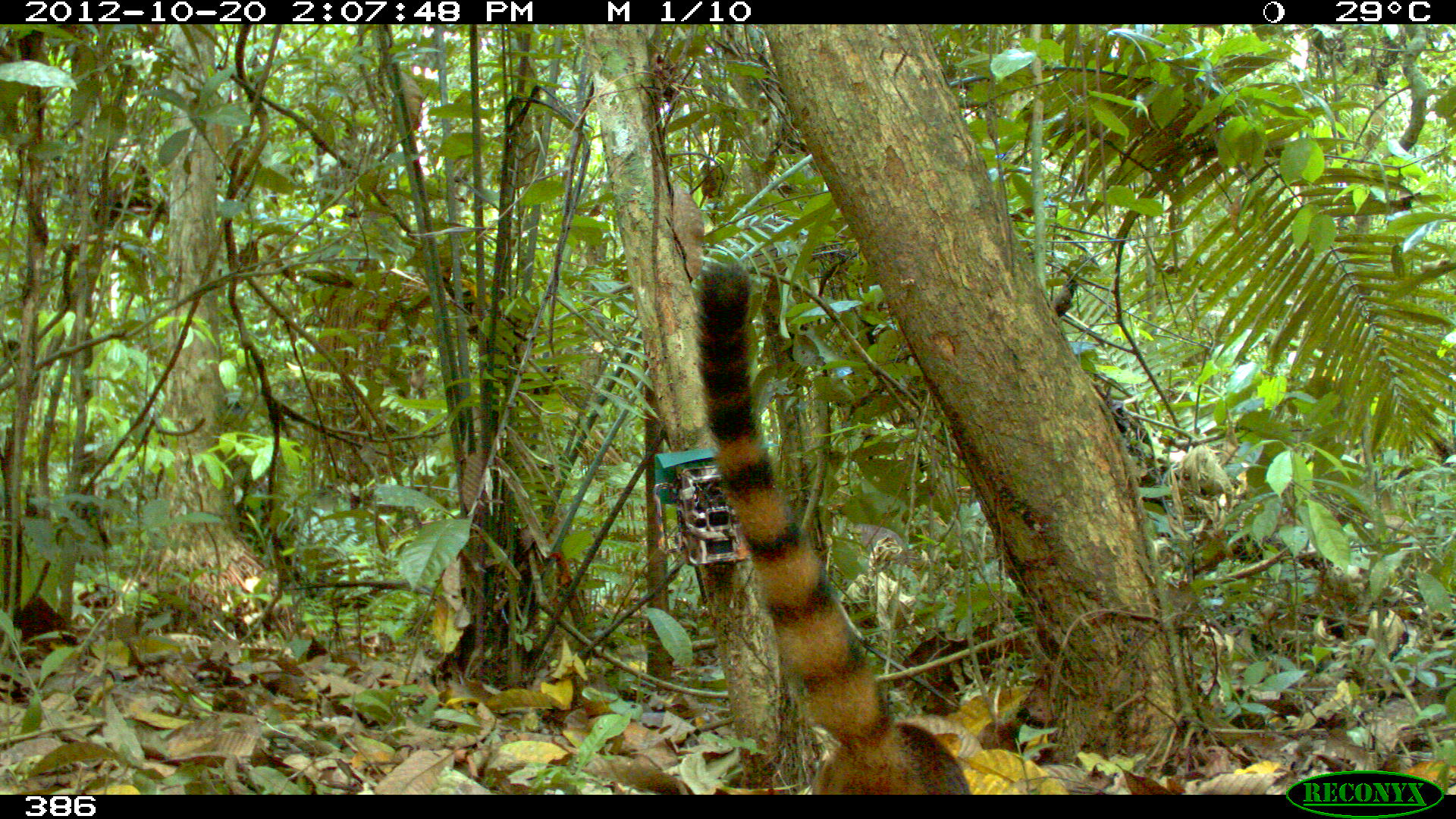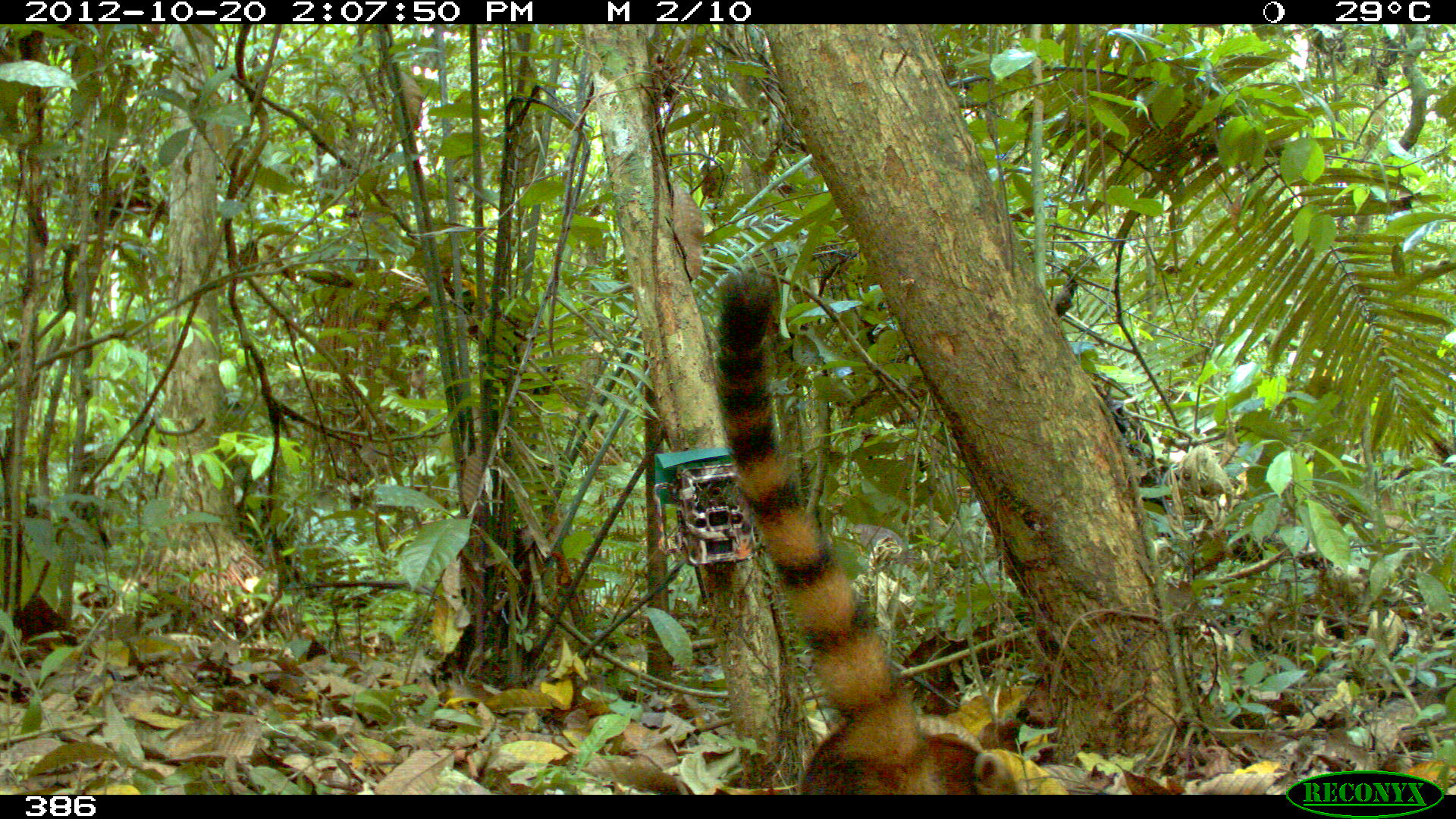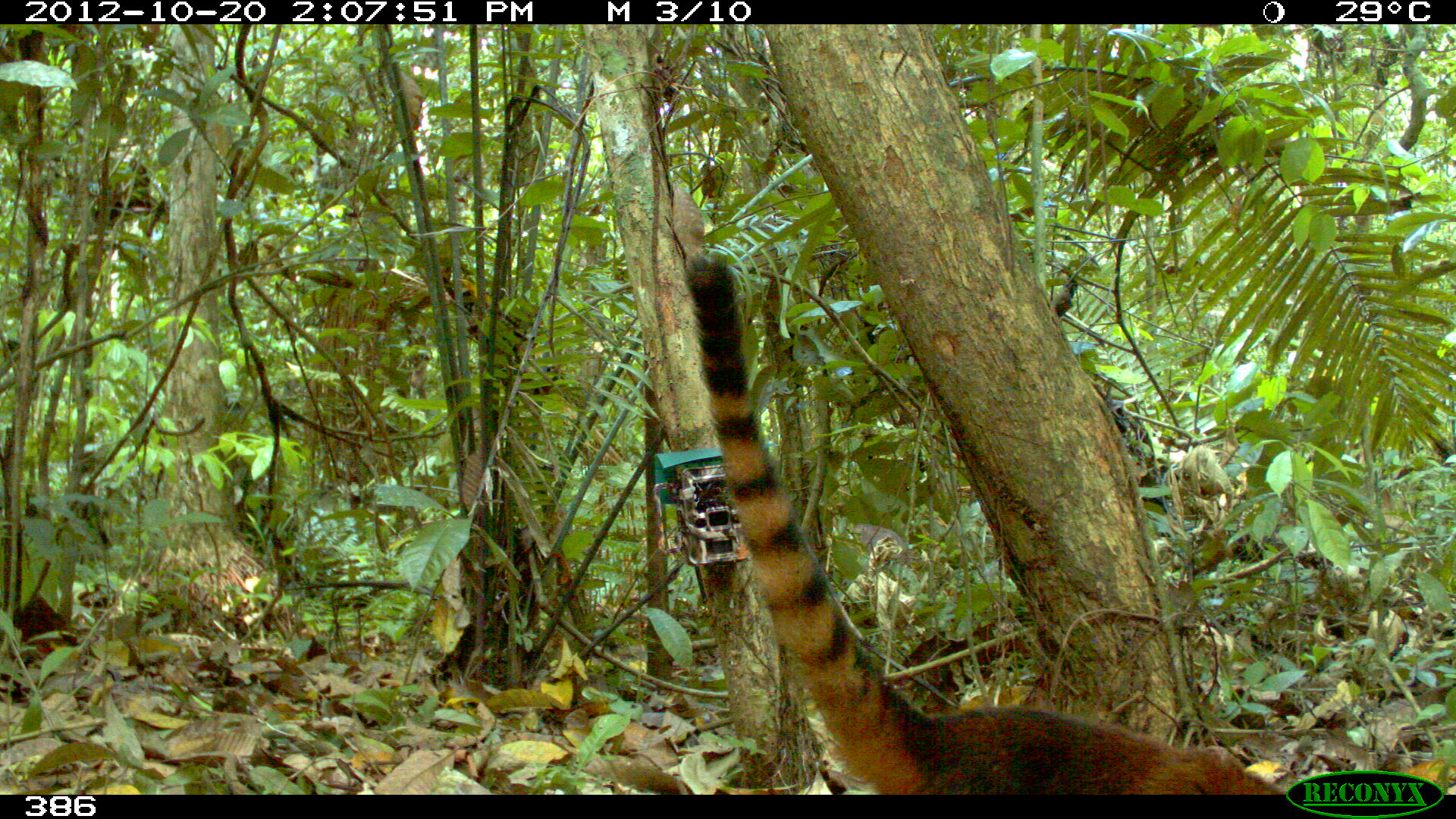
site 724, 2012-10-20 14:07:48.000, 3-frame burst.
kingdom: Animalia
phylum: Chordata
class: Mammalia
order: Carnivora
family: Procyonidae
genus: Nasua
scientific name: Nasua nasua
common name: south american coati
Nasua nasua (south american coati).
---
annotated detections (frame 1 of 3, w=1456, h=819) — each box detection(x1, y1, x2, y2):
nasua nasua: detection(688, 259, 974, 794)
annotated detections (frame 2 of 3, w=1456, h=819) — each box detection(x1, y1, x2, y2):
nasua nasua: detection(710, 263, 1021, 794)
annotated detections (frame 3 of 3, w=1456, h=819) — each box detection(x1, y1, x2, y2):
nasua nasua: detection(678, 249, 1296, 794)